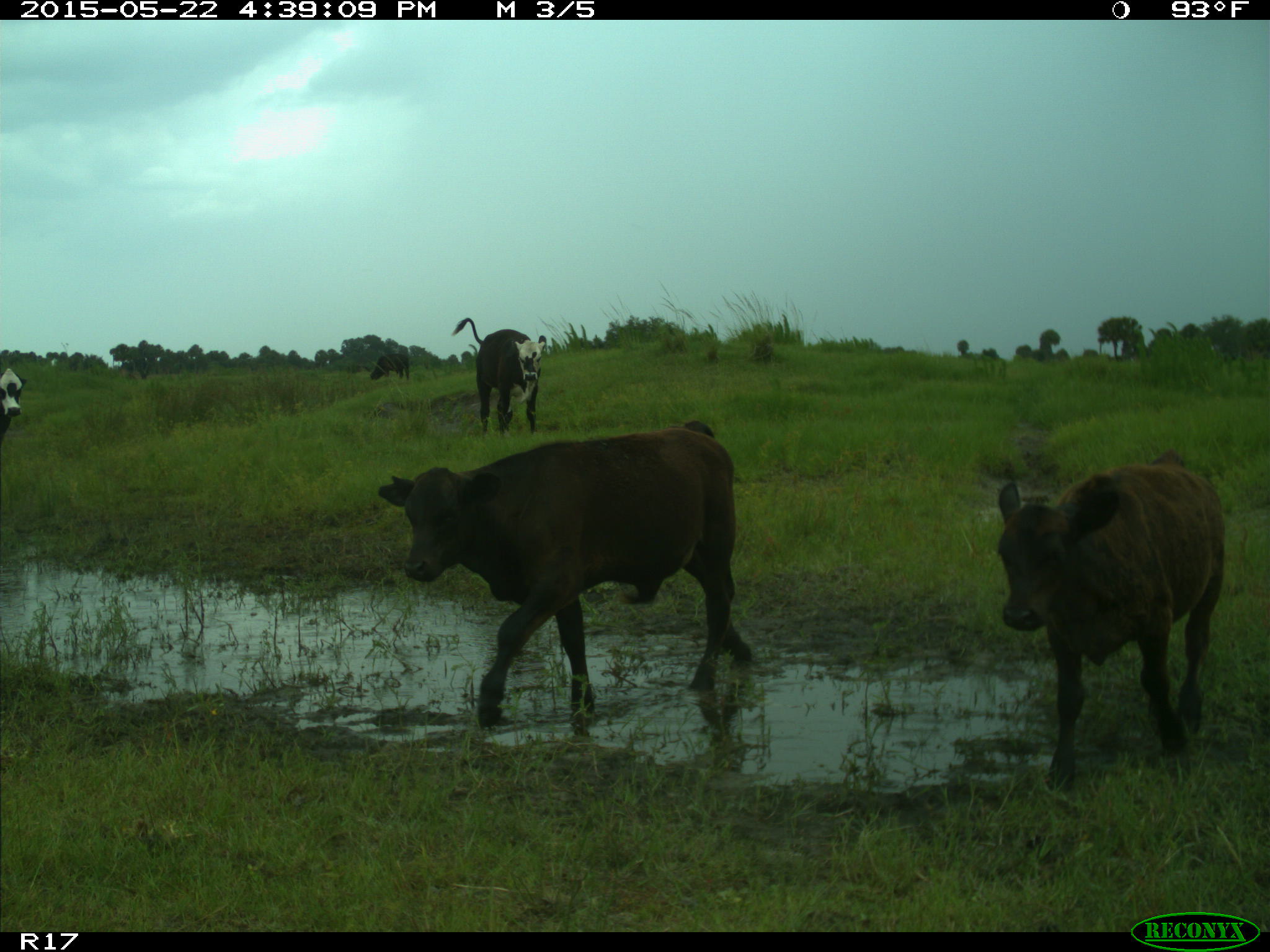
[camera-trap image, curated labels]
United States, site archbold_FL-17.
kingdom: Animalia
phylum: Chordata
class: Mammalia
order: Artiodactyla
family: Bovidae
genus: Bos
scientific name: Bos taurus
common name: domestic cow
Bos taurus (domestic cow).